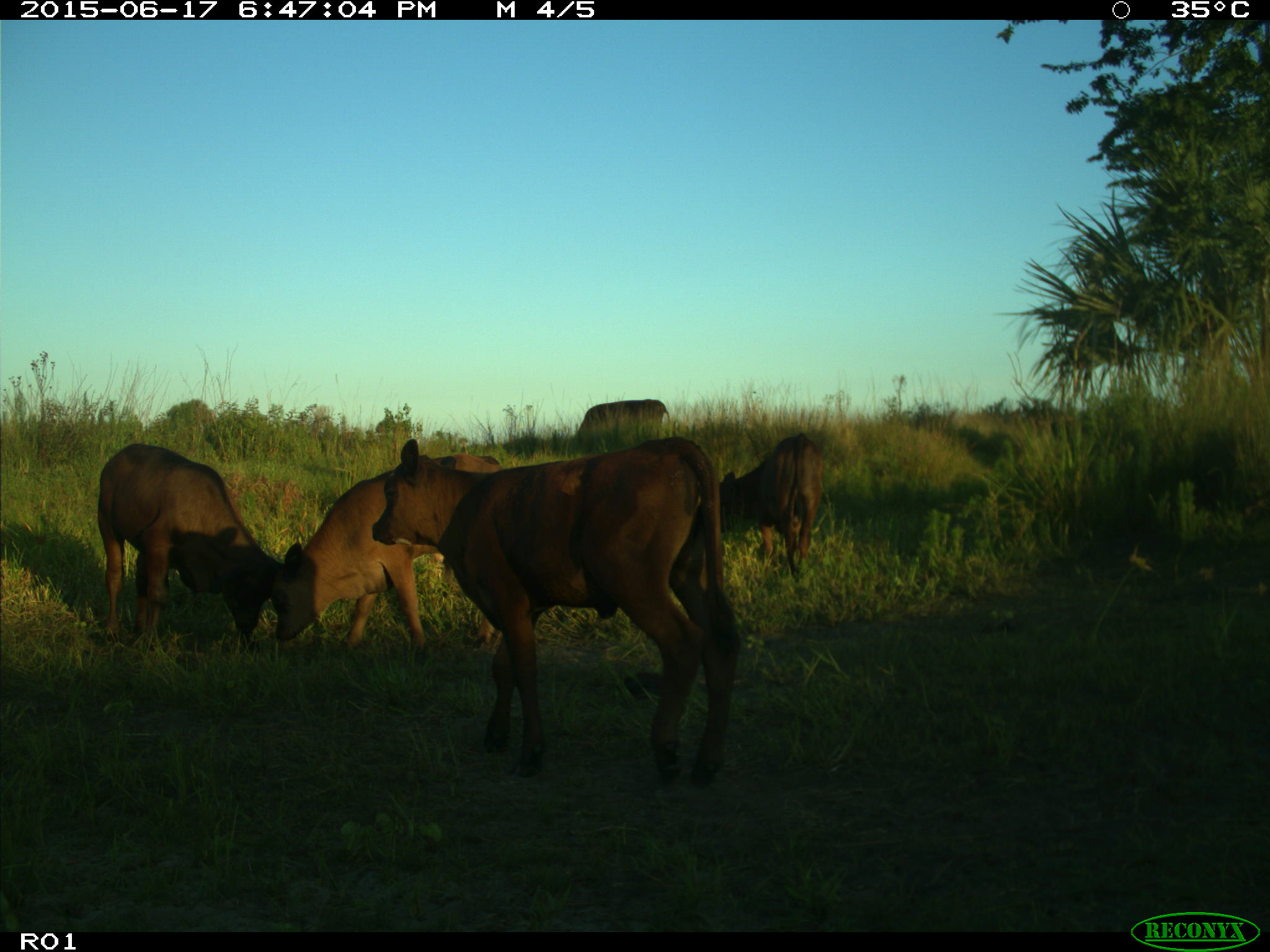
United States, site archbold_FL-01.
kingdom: Animalia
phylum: Chordata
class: Mammalia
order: Artiodactyla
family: Bovidae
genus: Bos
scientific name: Bos taurus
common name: domestic cow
Bos taurus (domestic cow).